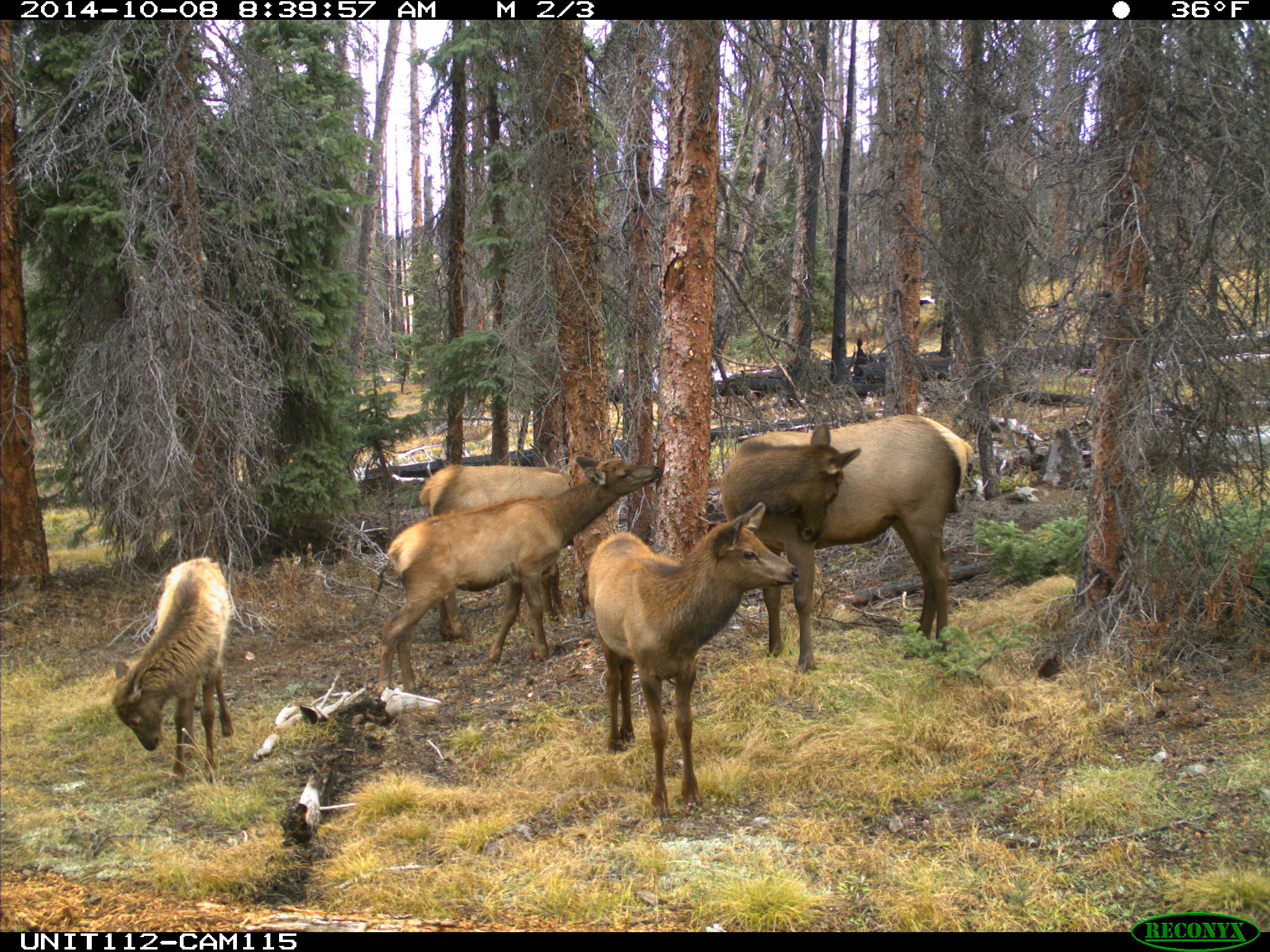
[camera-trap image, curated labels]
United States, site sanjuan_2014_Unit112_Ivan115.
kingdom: Animalia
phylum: Chordata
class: Mammalia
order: Artiodactyla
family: Cervidae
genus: Cervus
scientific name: Cervus elaphus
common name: red deer